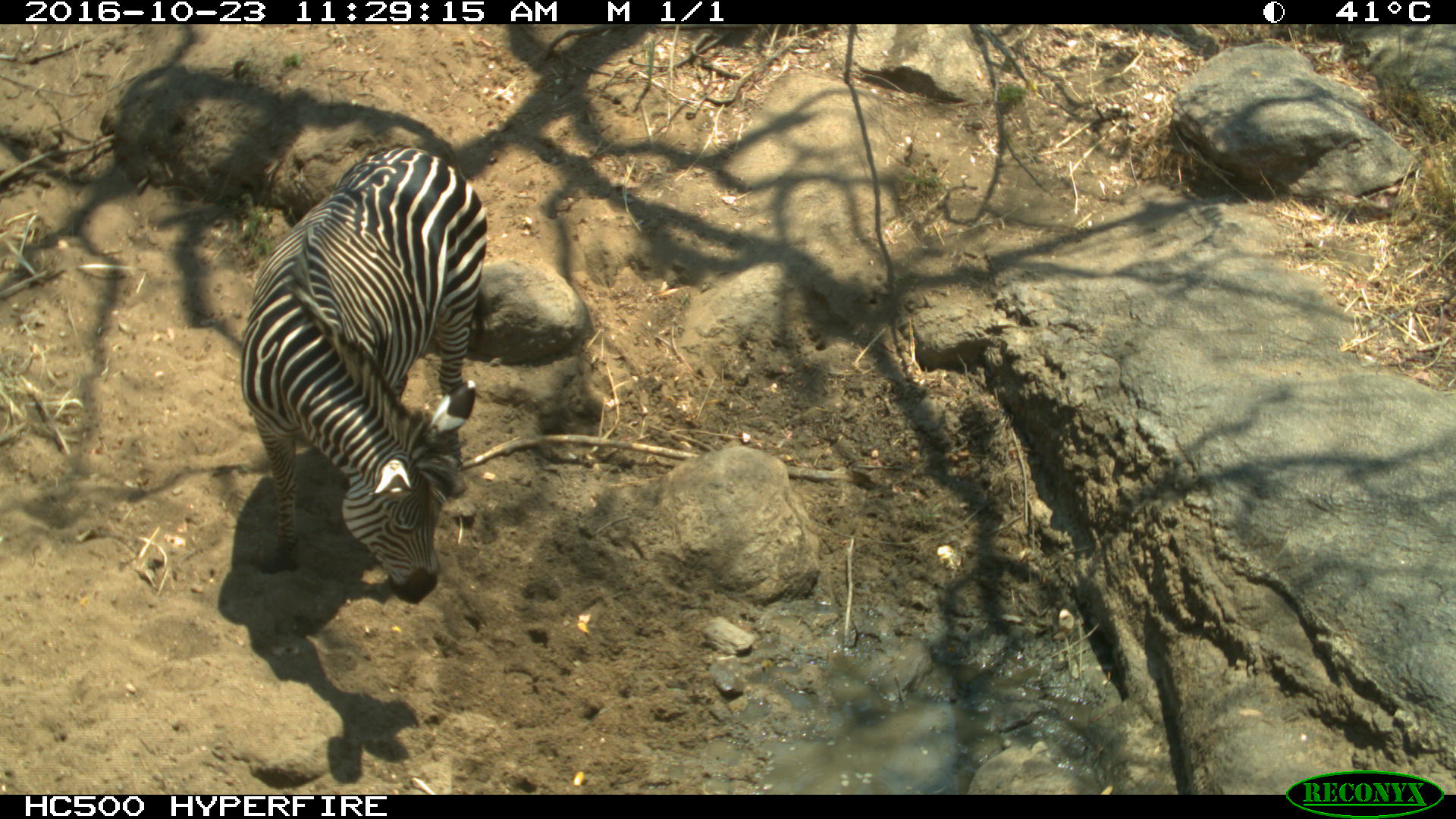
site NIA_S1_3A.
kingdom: Animalia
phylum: Chordata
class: Mammalia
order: Perissodactyla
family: Equidae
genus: Equus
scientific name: Equus quagga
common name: plains zebra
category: zebraplains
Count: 1.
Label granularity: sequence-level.